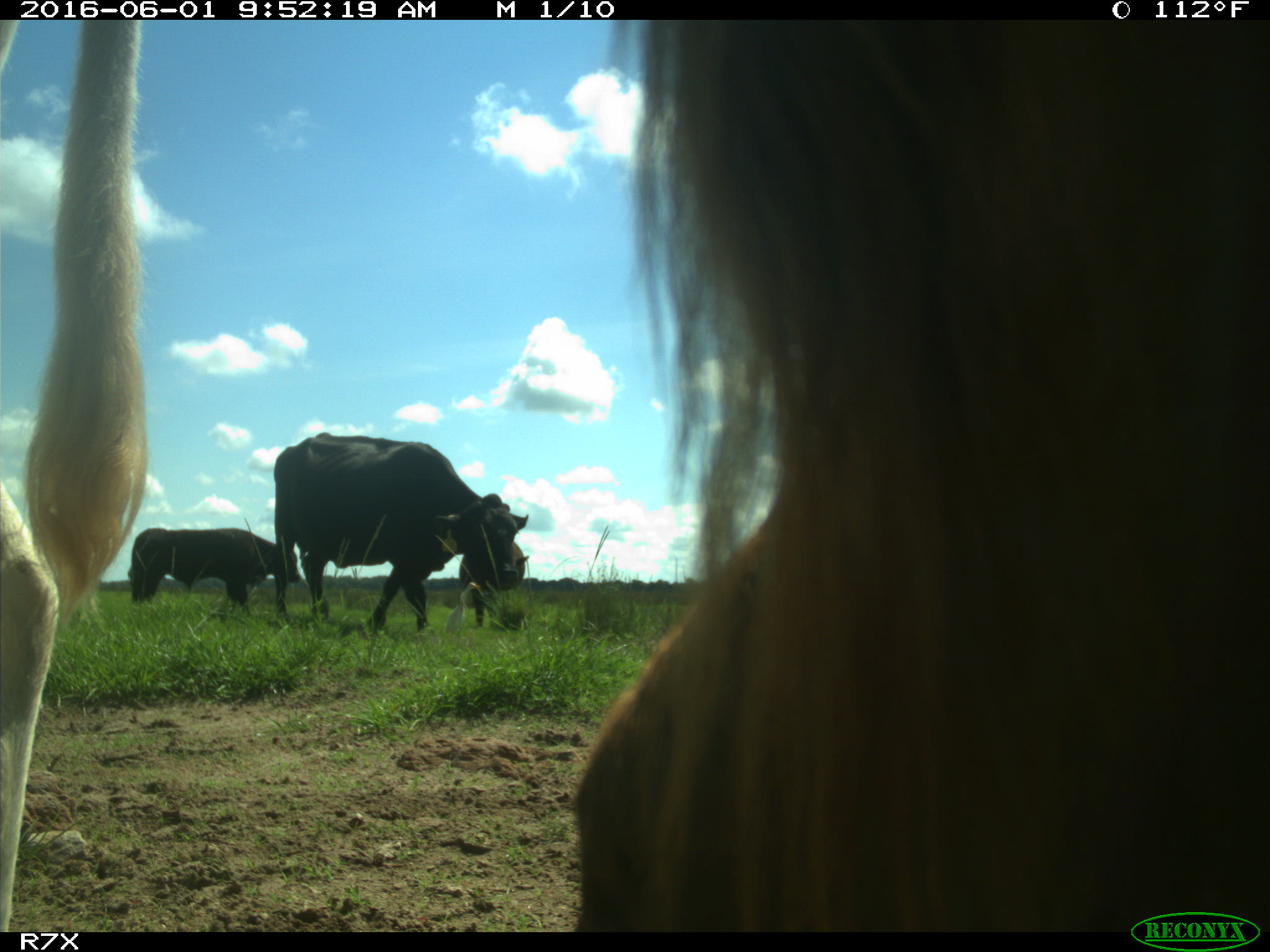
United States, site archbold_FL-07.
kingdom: Animalia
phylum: Chordata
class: Mammalia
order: Artiodactyla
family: Bovidae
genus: Bos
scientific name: Bos taurus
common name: domestic cow